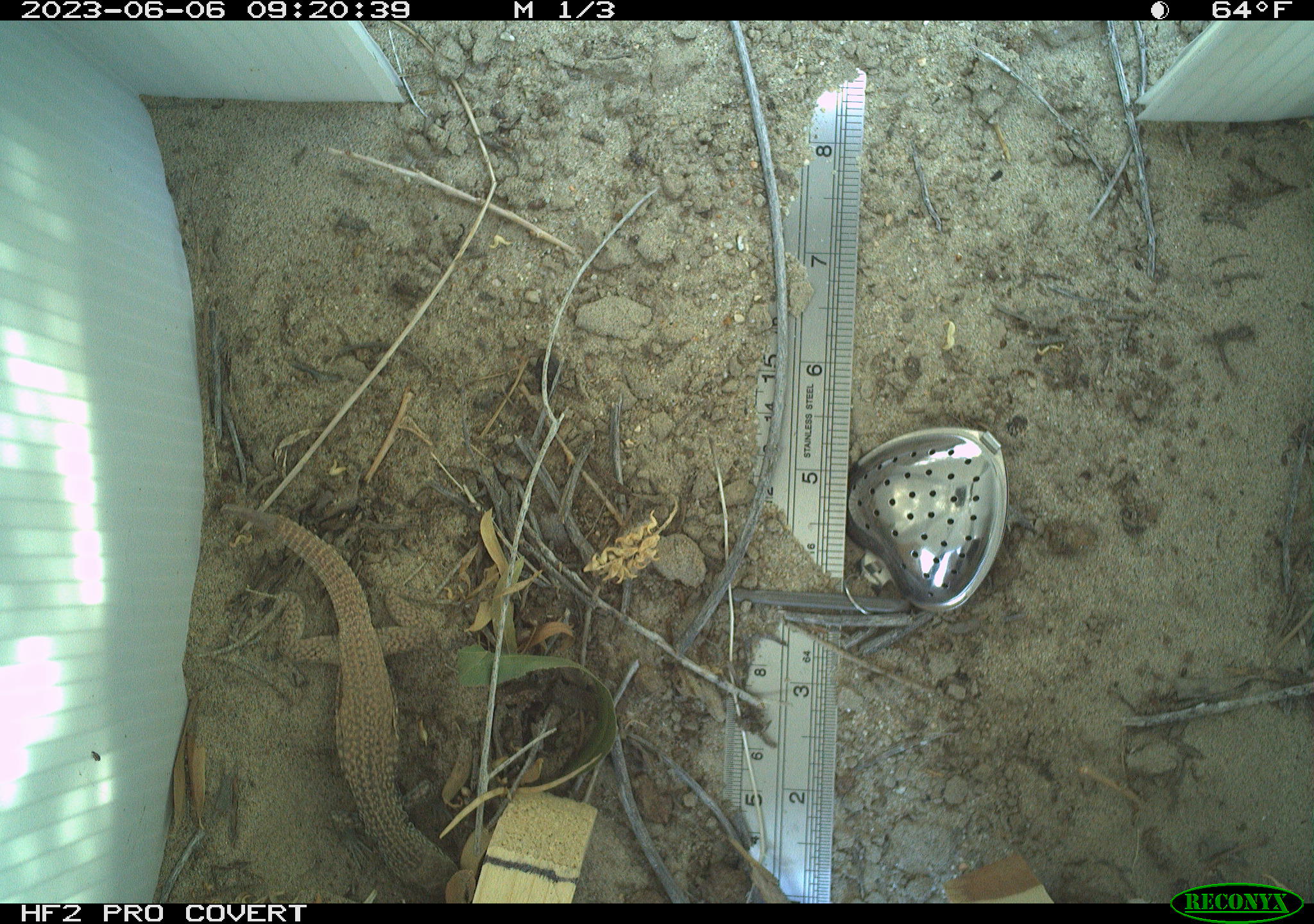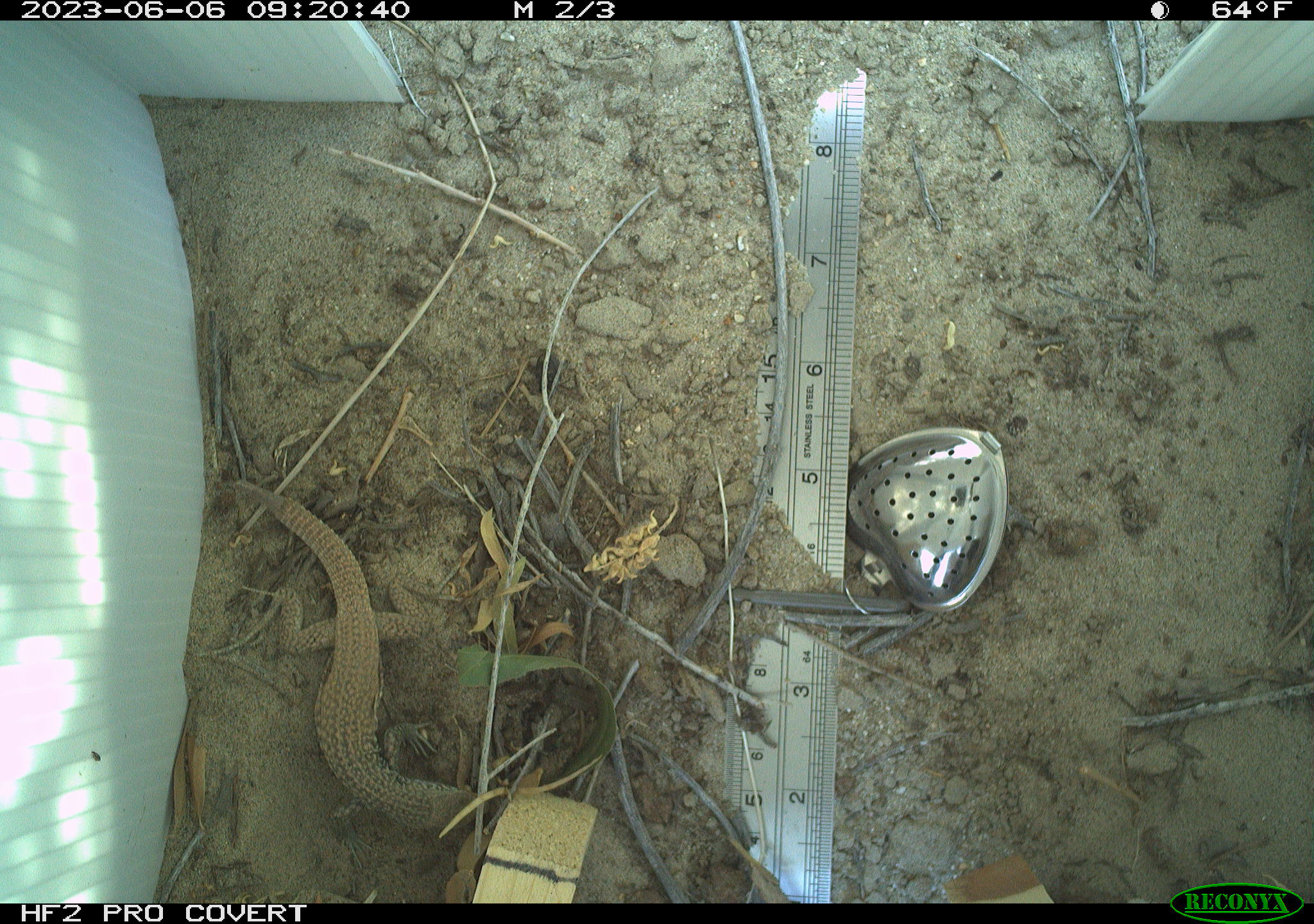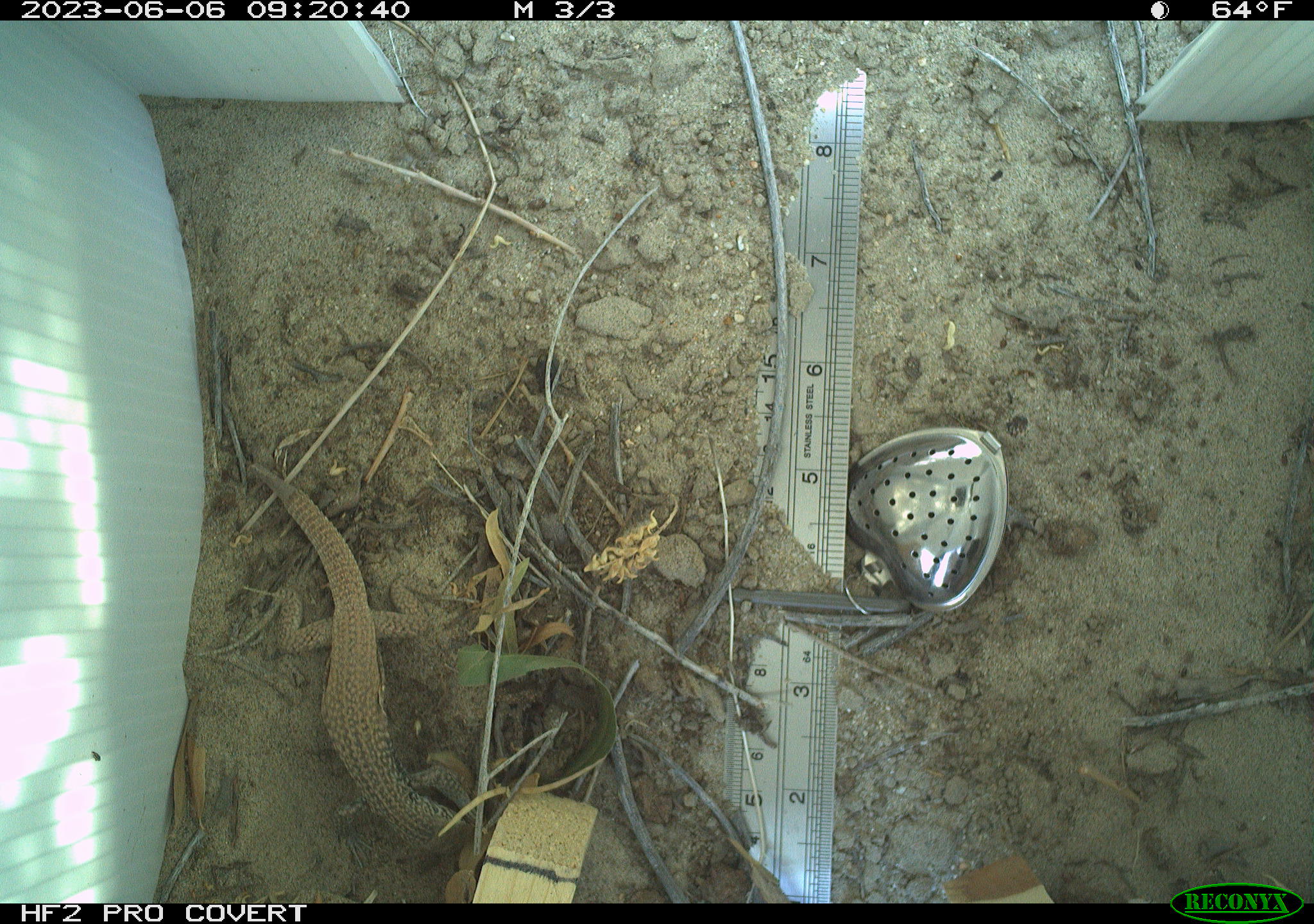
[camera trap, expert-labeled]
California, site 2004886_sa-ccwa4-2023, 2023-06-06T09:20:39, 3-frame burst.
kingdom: Animalia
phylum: Chordata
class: Reptilia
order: Squamata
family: Teiidae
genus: Aspidoscelis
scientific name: Aspidoscelis tigris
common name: western whiptail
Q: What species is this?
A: Western whiptail (Aspidoscelis tigris).